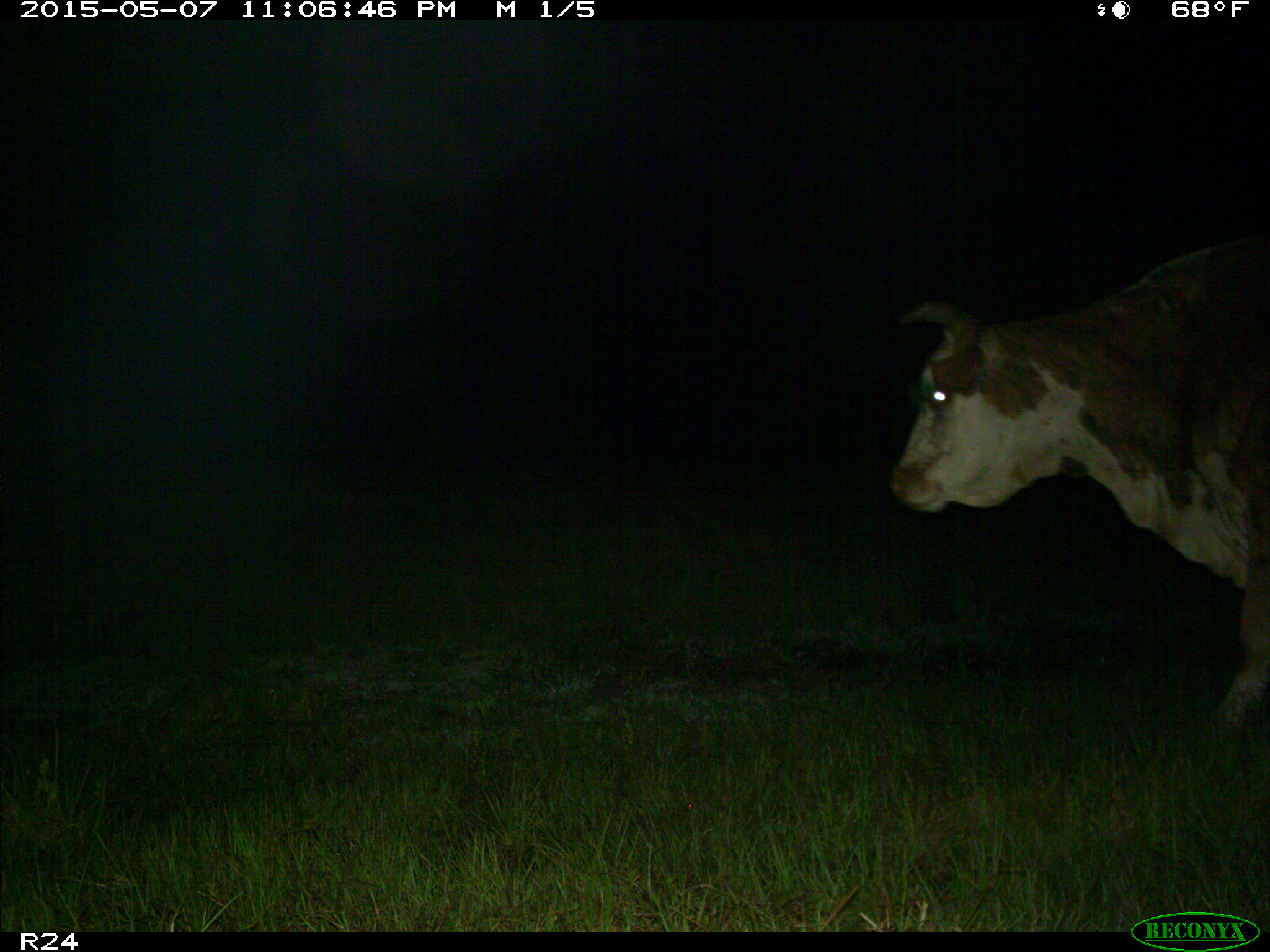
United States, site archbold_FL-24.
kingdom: Animalia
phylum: Chordata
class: Mammalia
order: Artiodactyla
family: Bovidae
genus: Bos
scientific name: Bos taurus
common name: domestic cow